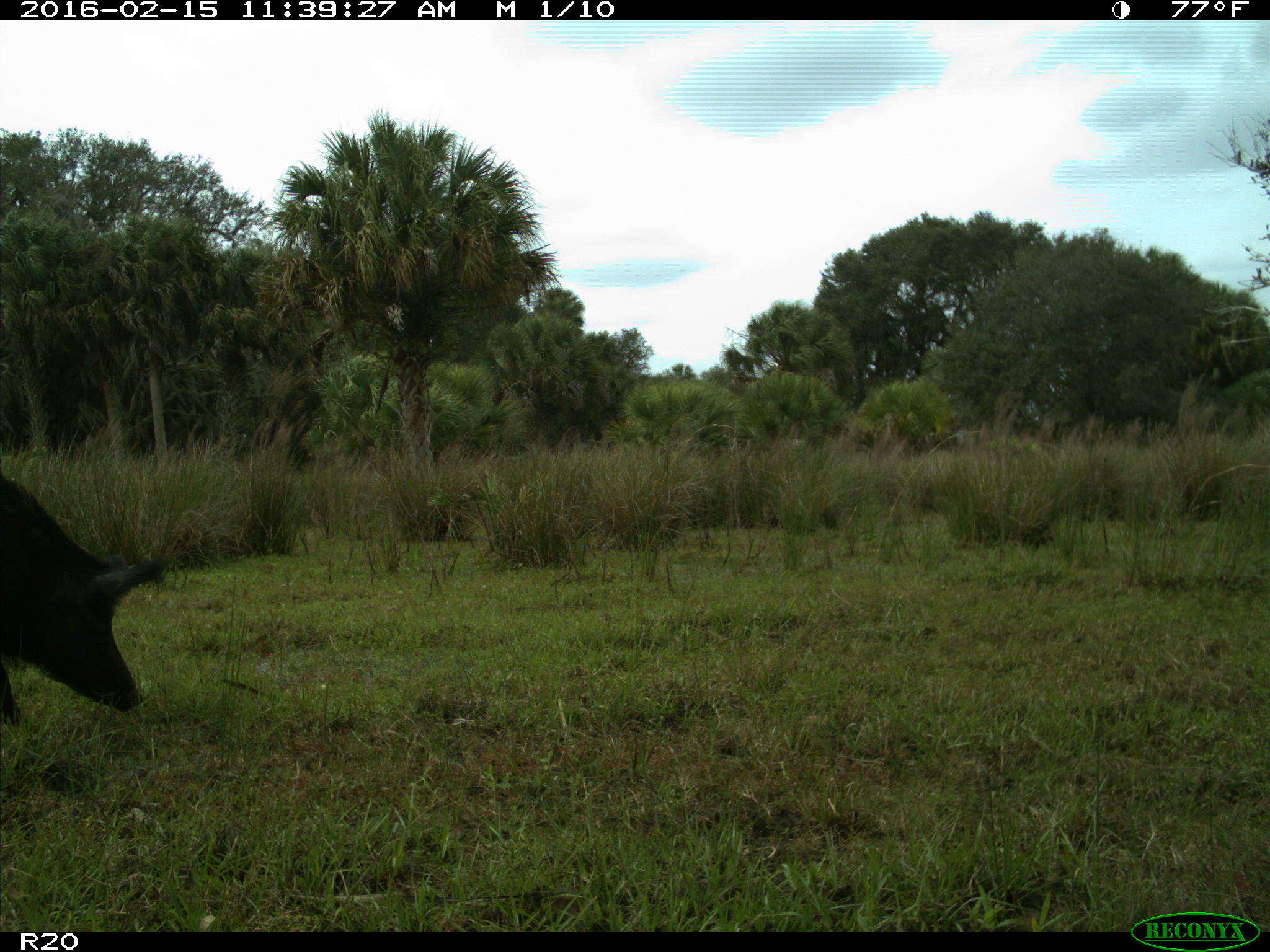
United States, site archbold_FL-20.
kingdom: Animalia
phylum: Chordata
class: Mammalia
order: Artiodactyla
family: Suidae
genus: Sus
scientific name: Sus scrofa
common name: wild boar